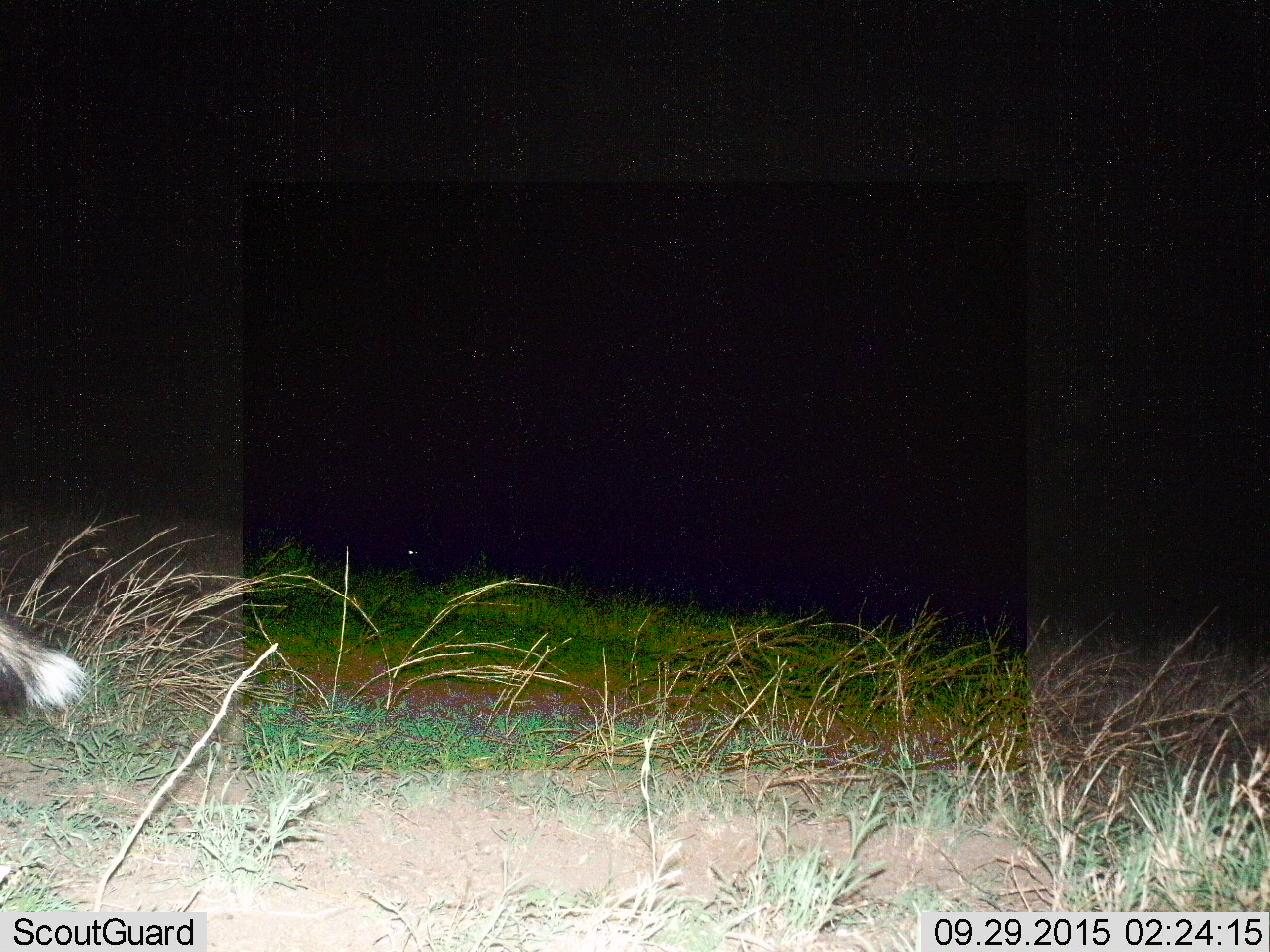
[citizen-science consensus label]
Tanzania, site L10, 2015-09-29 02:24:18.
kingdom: Animalia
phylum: Chordata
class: Mammalia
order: Carnivora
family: Mustelidae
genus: Ictonyx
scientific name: Ictonyx striatus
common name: zorilla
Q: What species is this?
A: Zorilla (Ictonyx striatus).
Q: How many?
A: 1.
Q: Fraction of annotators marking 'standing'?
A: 0%.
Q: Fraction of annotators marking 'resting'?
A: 0%.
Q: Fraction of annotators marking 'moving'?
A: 100%.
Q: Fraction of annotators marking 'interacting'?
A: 0%.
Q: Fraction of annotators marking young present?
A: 0%.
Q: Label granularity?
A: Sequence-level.